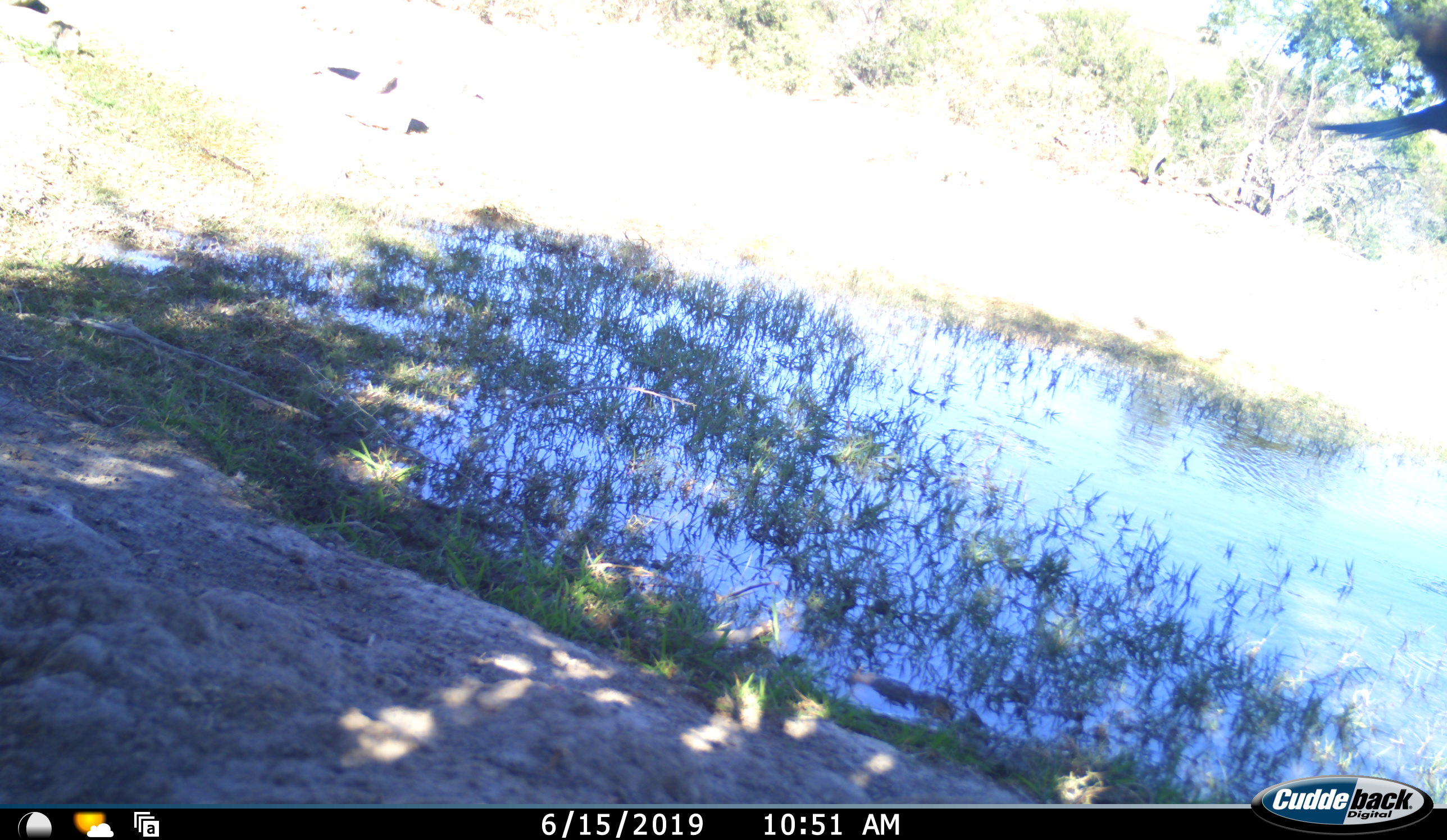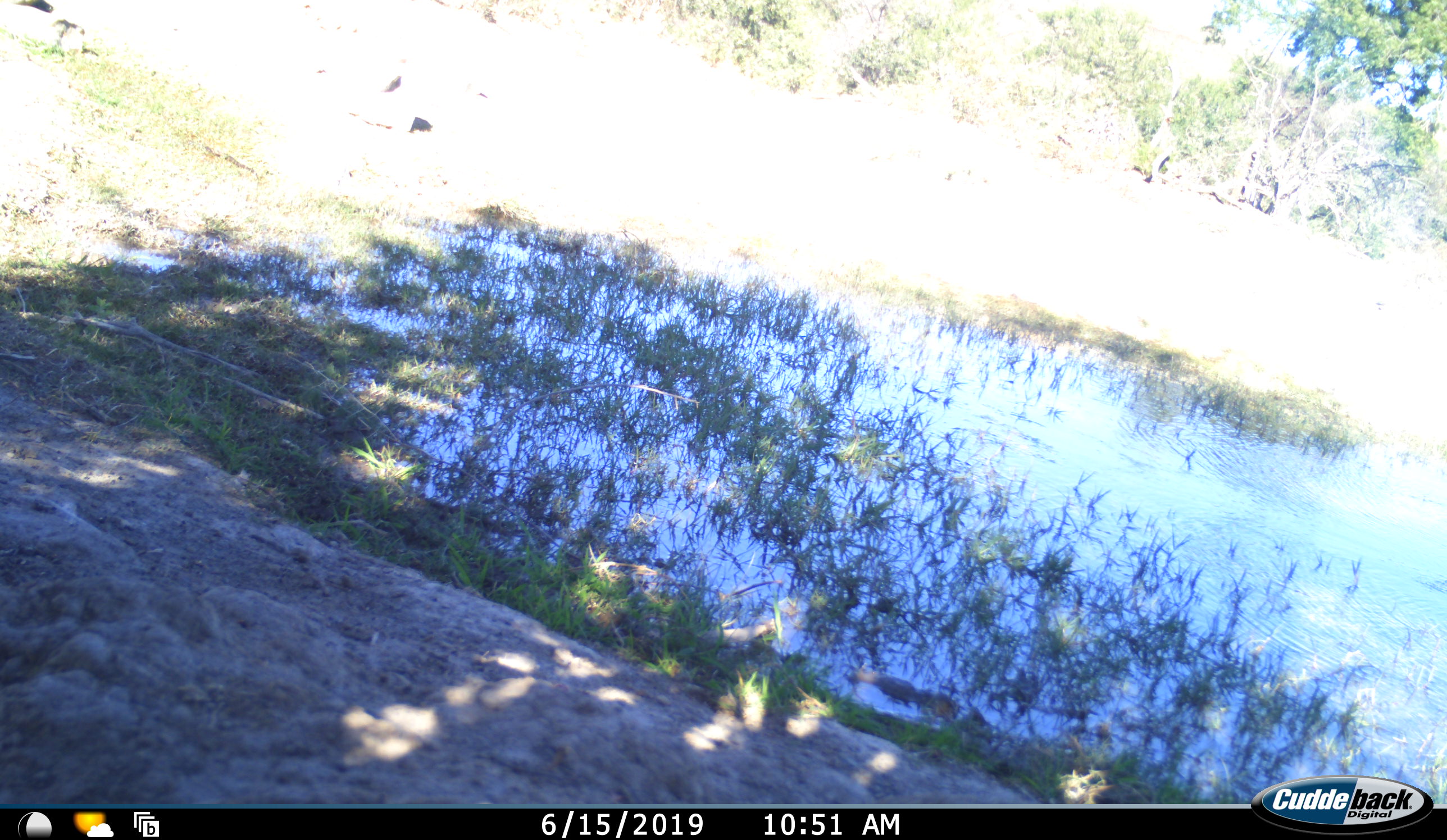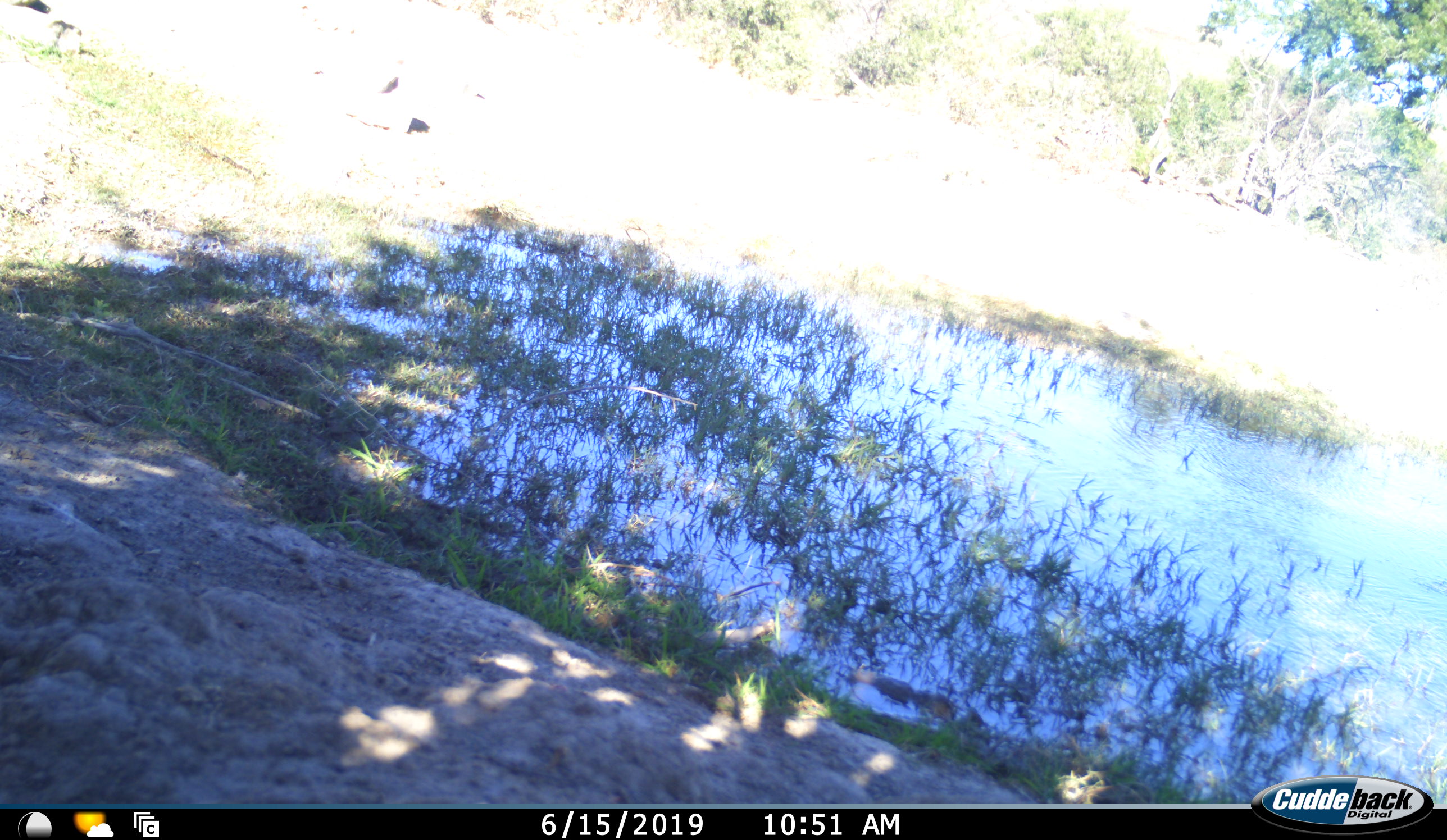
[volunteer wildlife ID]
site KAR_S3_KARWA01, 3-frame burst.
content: unidentified animal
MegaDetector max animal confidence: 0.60